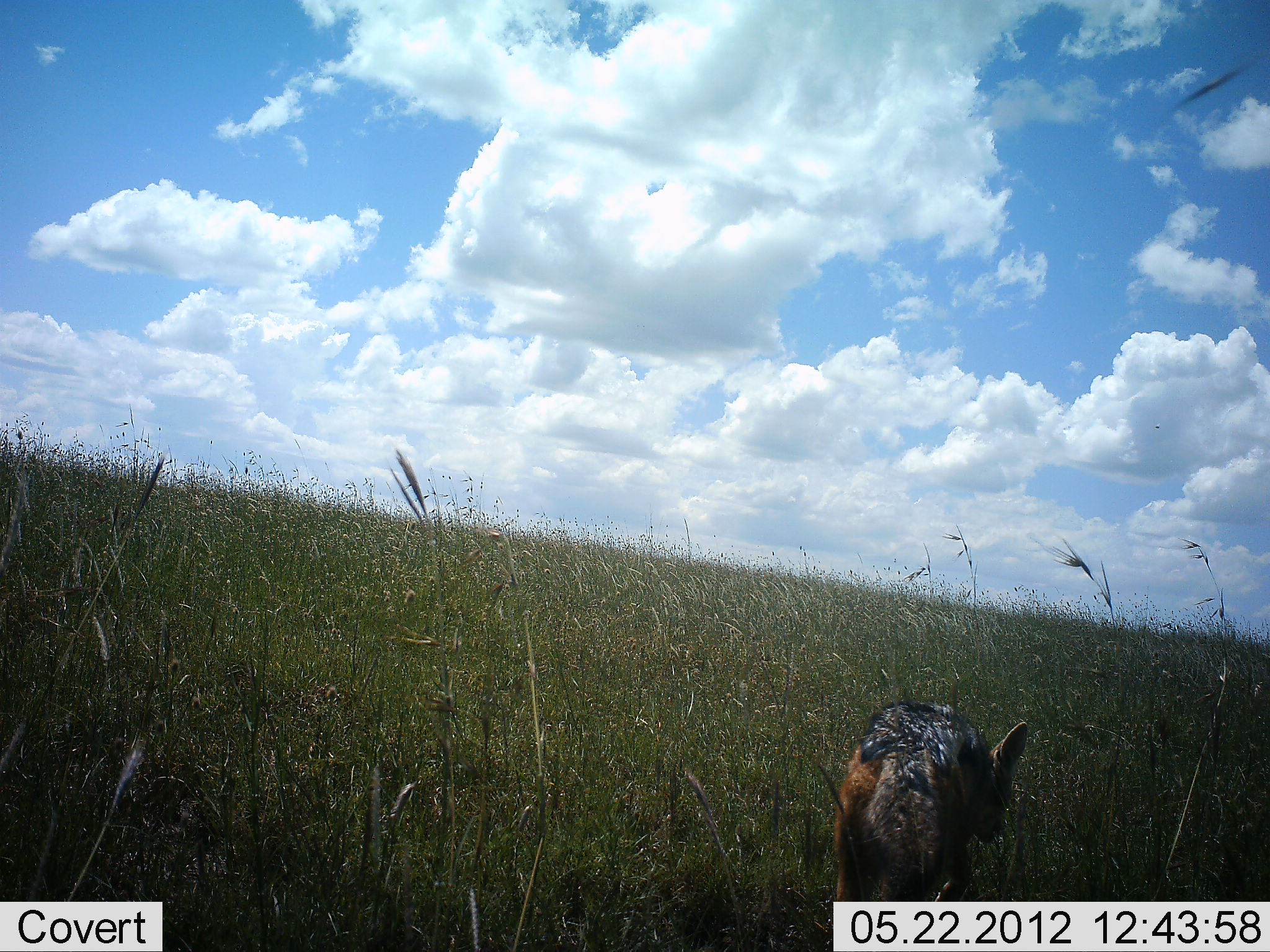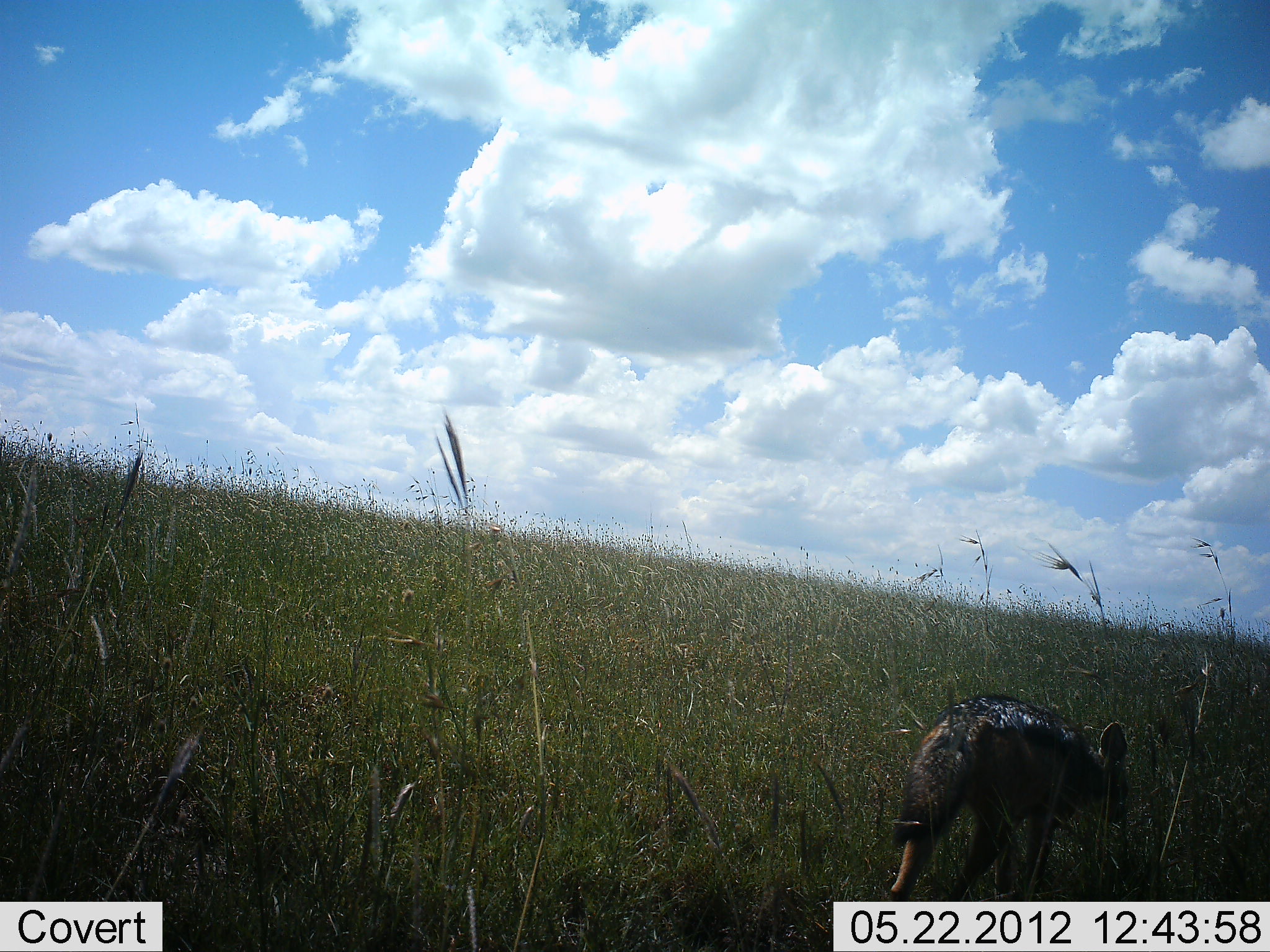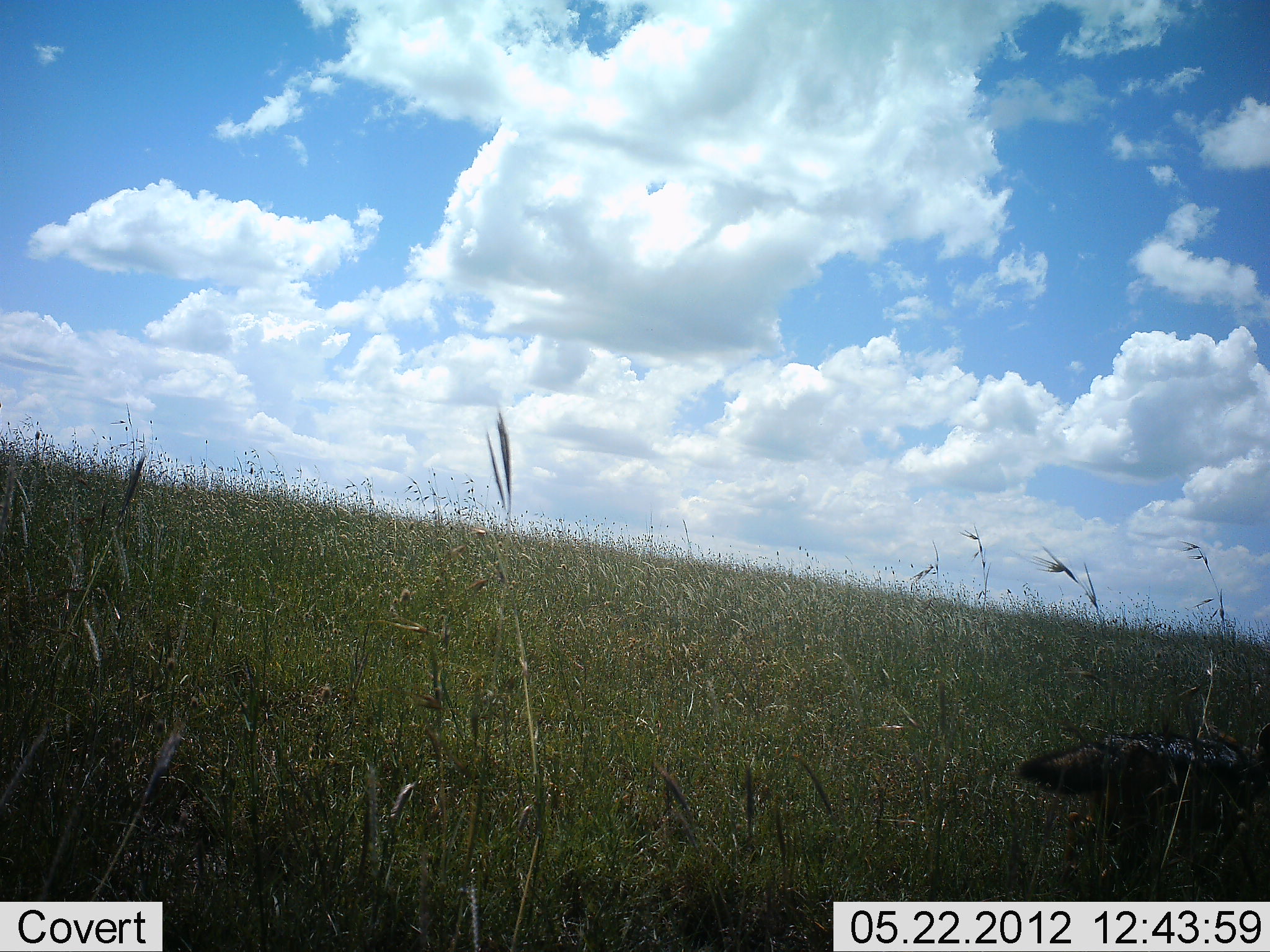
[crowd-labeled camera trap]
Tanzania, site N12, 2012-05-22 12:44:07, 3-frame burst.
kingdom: Animalia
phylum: Chordata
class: Mammalia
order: Carnivora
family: Canidae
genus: Lupulella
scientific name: Lupulella mesomelas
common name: black-backed jackal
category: jackal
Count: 1.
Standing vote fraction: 0%.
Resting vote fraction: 0%.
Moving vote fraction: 100%.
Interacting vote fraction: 0%.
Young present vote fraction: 0%.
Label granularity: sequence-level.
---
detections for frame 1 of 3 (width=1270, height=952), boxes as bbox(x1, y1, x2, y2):
animal: bbox(832, 703, 1028, 901)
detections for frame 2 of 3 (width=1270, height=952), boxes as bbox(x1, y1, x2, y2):
animal: bbox(883, 696, 1129, 902)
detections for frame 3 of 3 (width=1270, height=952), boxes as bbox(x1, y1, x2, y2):
animal: bbox(1011, 718, 1270, 852)